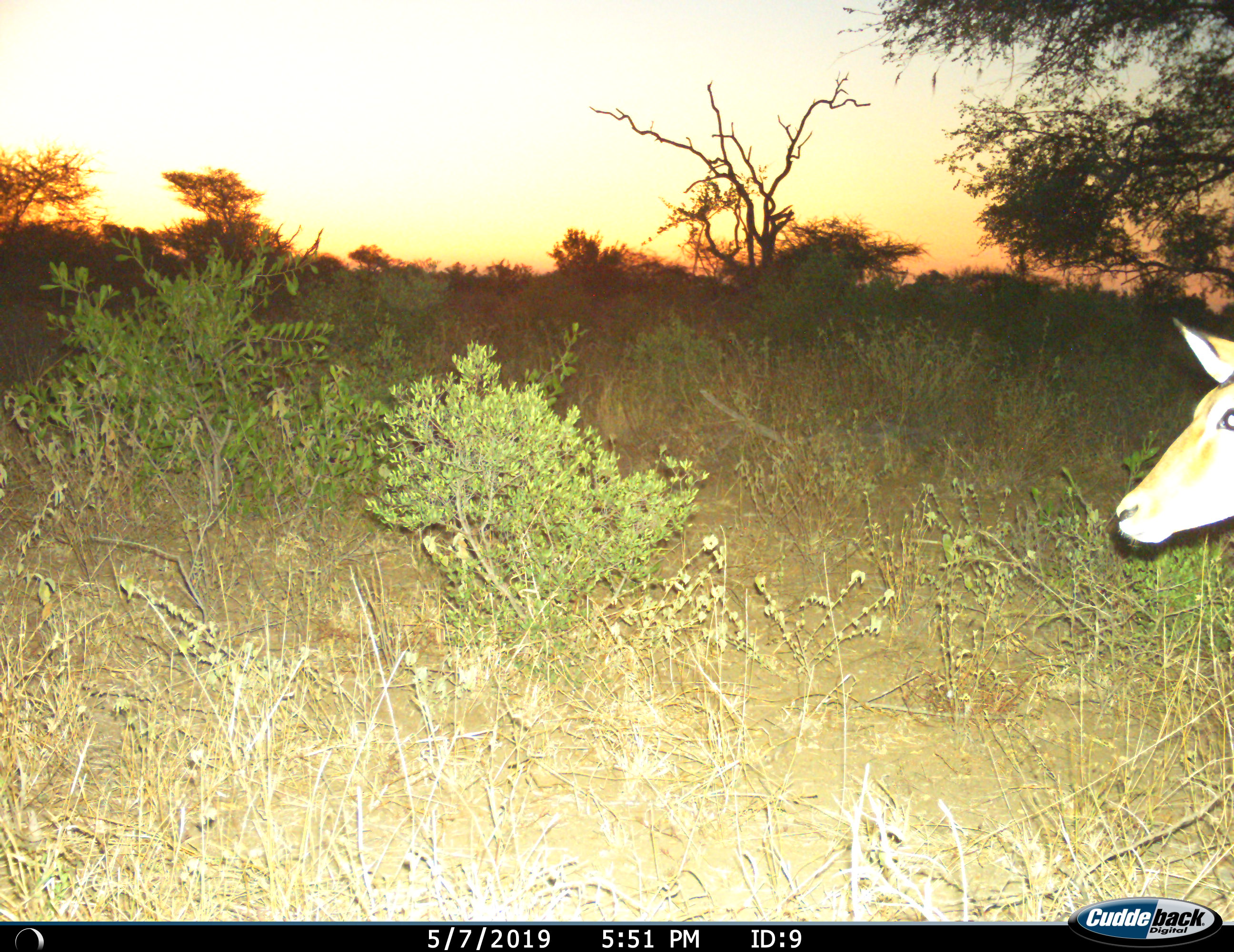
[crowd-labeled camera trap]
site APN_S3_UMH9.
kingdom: Animalia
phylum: Chordata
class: Mammalia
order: Artiodactyla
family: Bovidae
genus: Aepyceros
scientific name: Aepyceros melampus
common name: impala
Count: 1.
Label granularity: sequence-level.